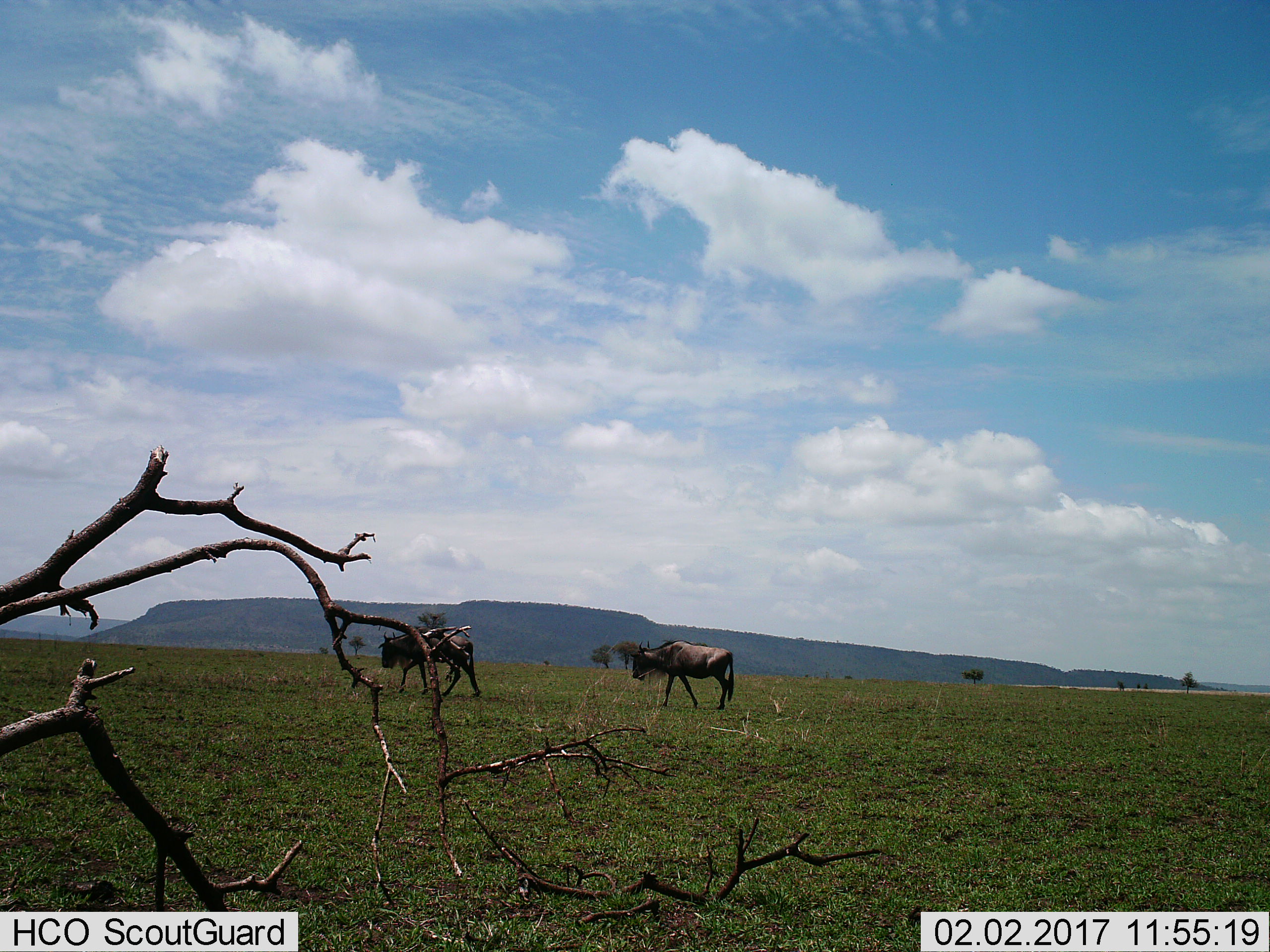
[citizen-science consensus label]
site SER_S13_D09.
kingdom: Animalia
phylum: Chordata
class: Mammalia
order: Artiodactyla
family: Bovidae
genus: Connochaetes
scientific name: Connochaetes taurinus taurinus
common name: blue wildebeest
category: wildebeestblue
Wildebeestblue (blue wildebeest) (Connochaetes taurinus taurinus), count 2. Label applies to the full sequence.